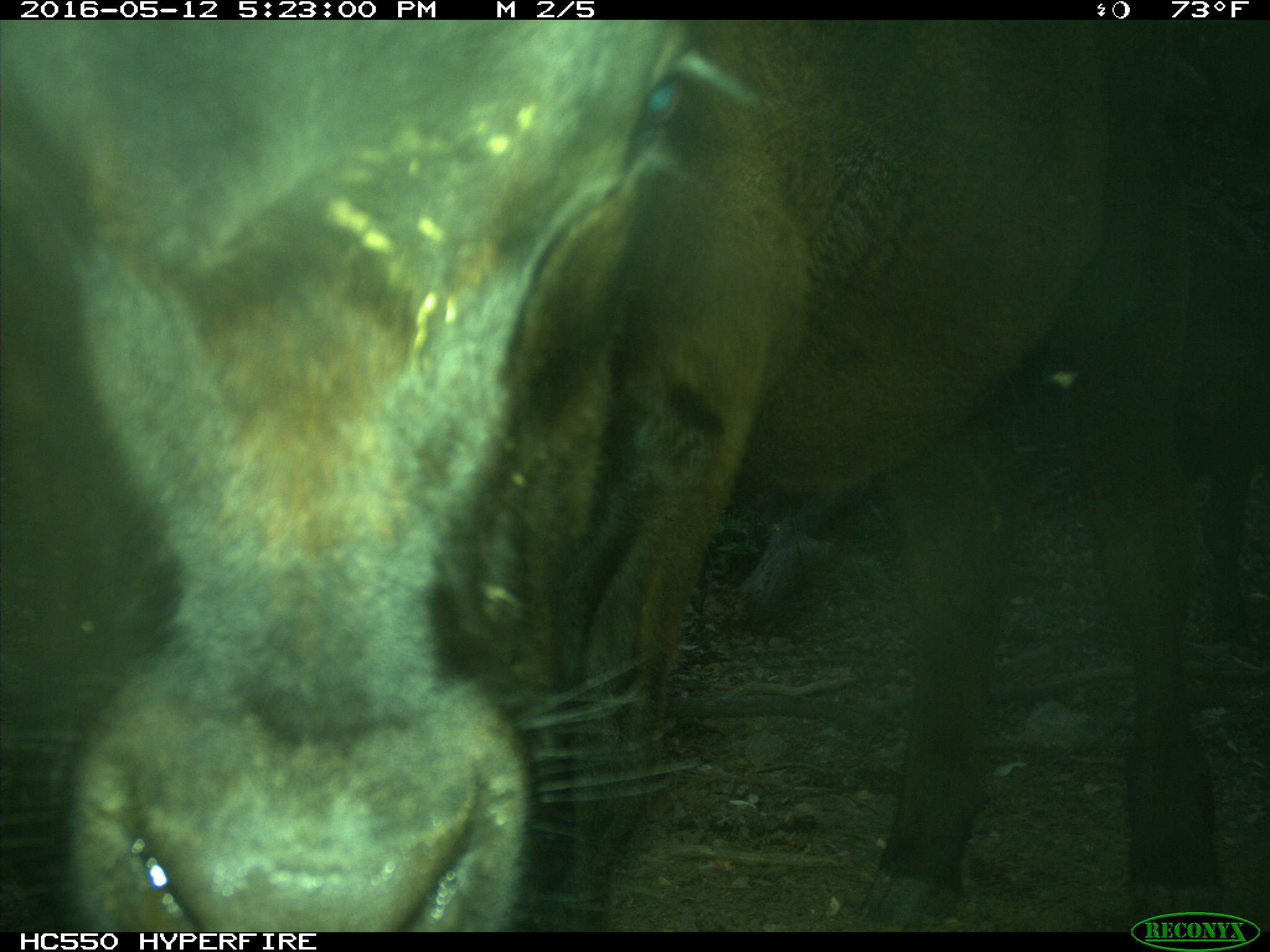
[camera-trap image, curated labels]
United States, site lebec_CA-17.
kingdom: Animalia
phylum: Chordata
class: Mammalia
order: Artiodactyla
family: Bovidae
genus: Bos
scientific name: Bos taurus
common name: domestic cow